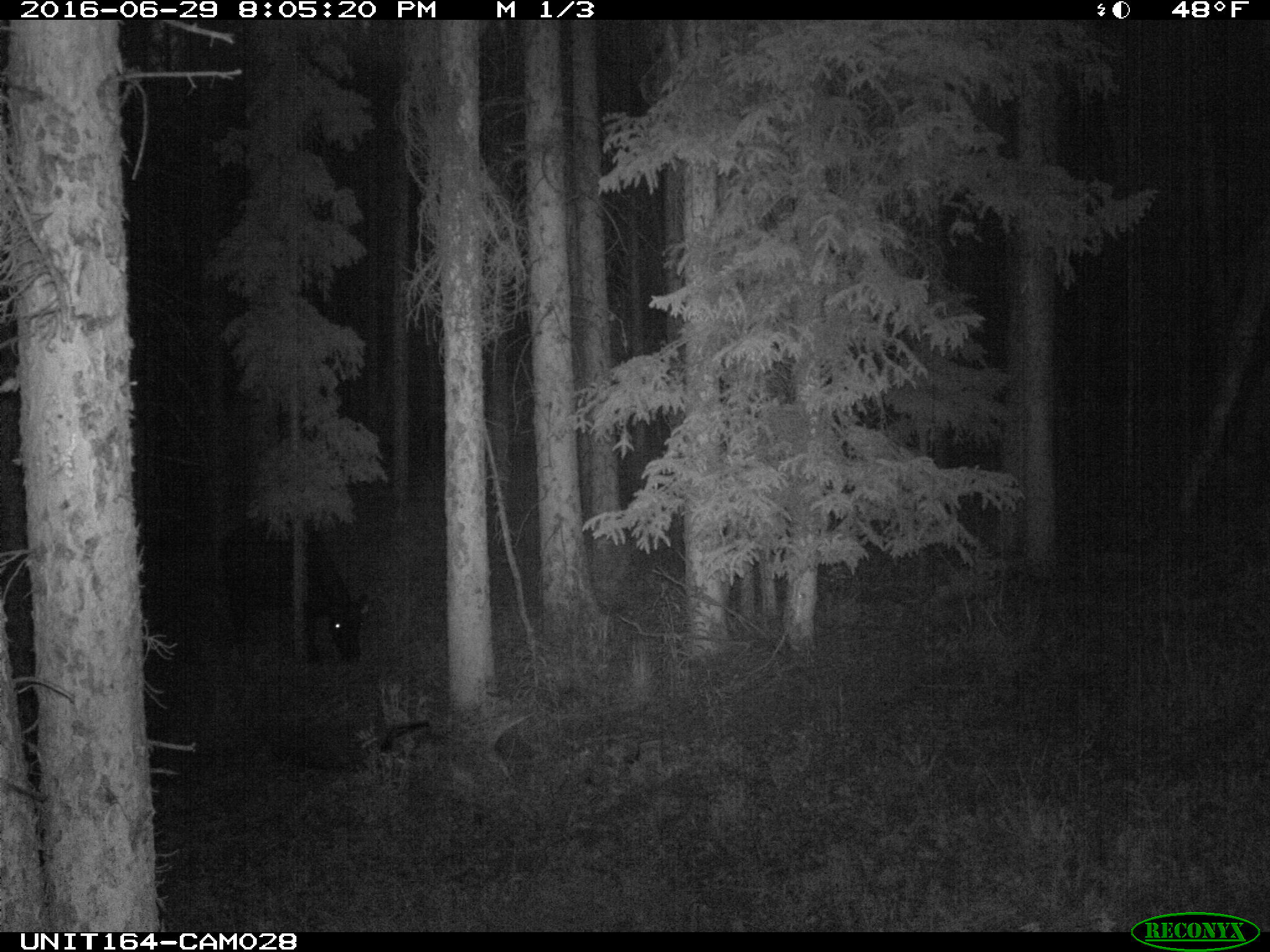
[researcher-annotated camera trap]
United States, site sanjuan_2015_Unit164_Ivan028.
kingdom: Animalia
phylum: Chordata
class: Mammalia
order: Artiodactyla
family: Bovidae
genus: Bos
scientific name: Bos taurus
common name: domestic cow